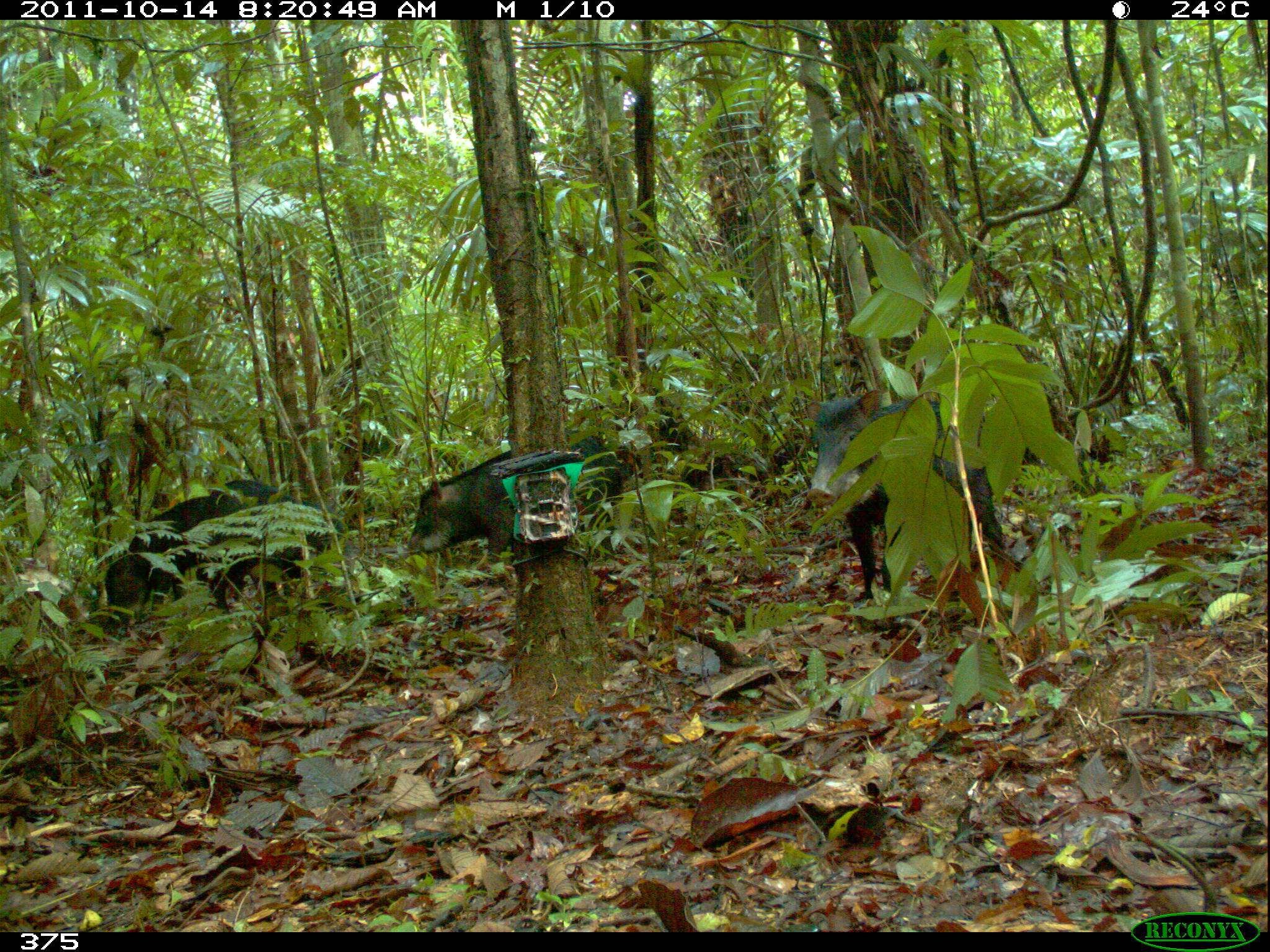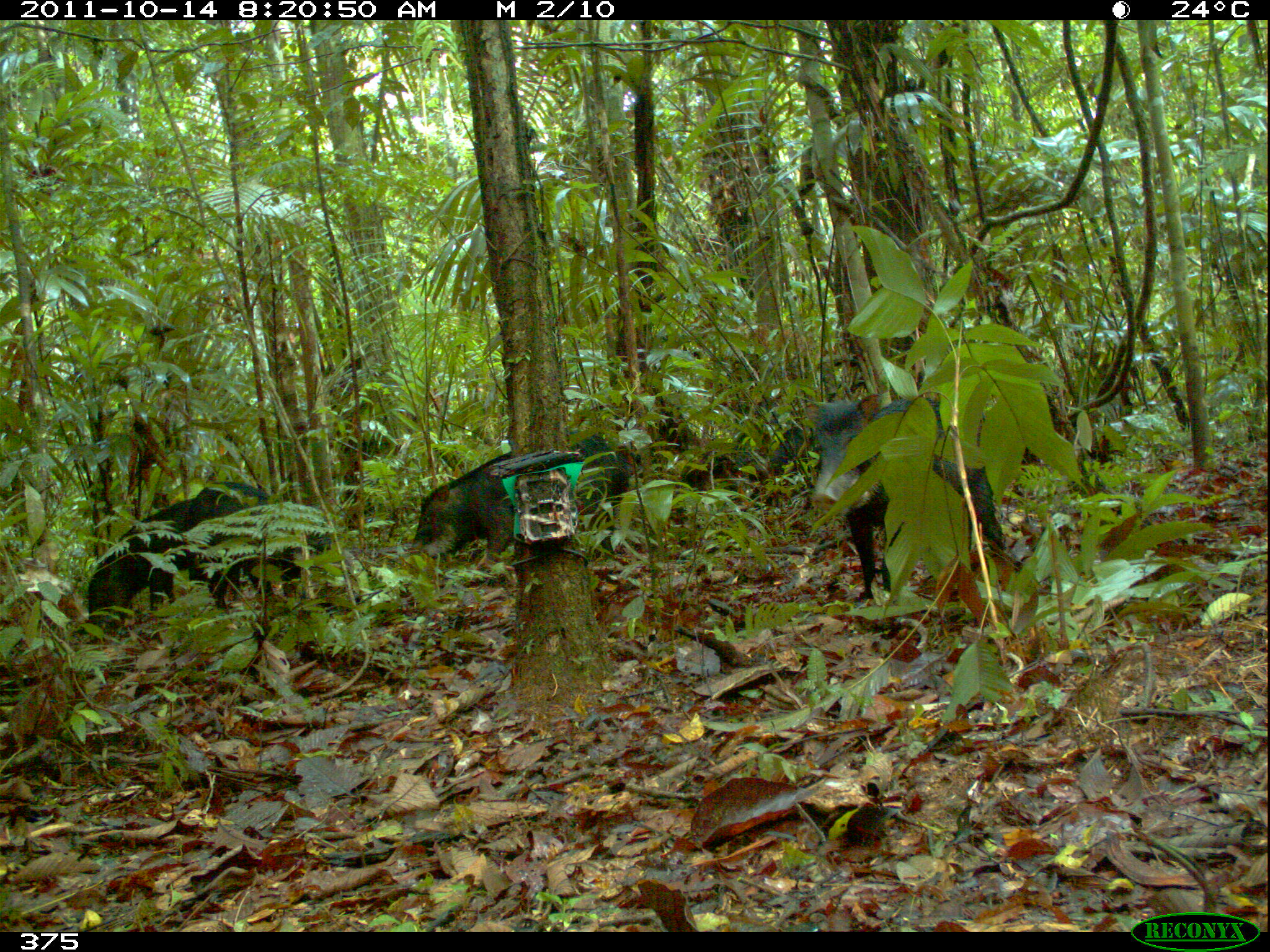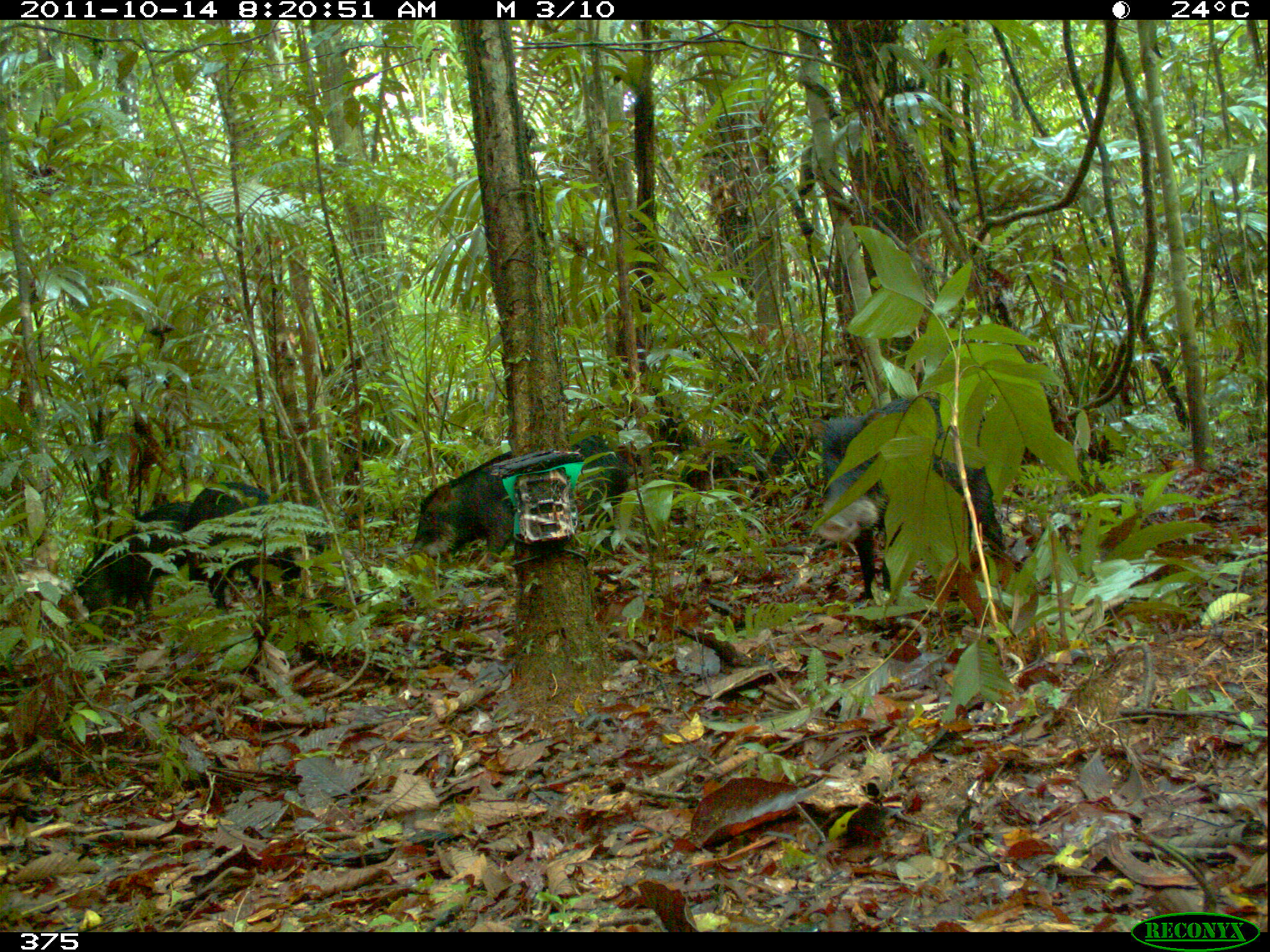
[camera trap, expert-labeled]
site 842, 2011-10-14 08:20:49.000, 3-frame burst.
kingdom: Animalia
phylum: Chordata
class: Mammalia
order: Artiodactyla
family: Tayassuidae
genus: Tayassu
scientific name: Tayassu pecari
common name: white-lipped peccary